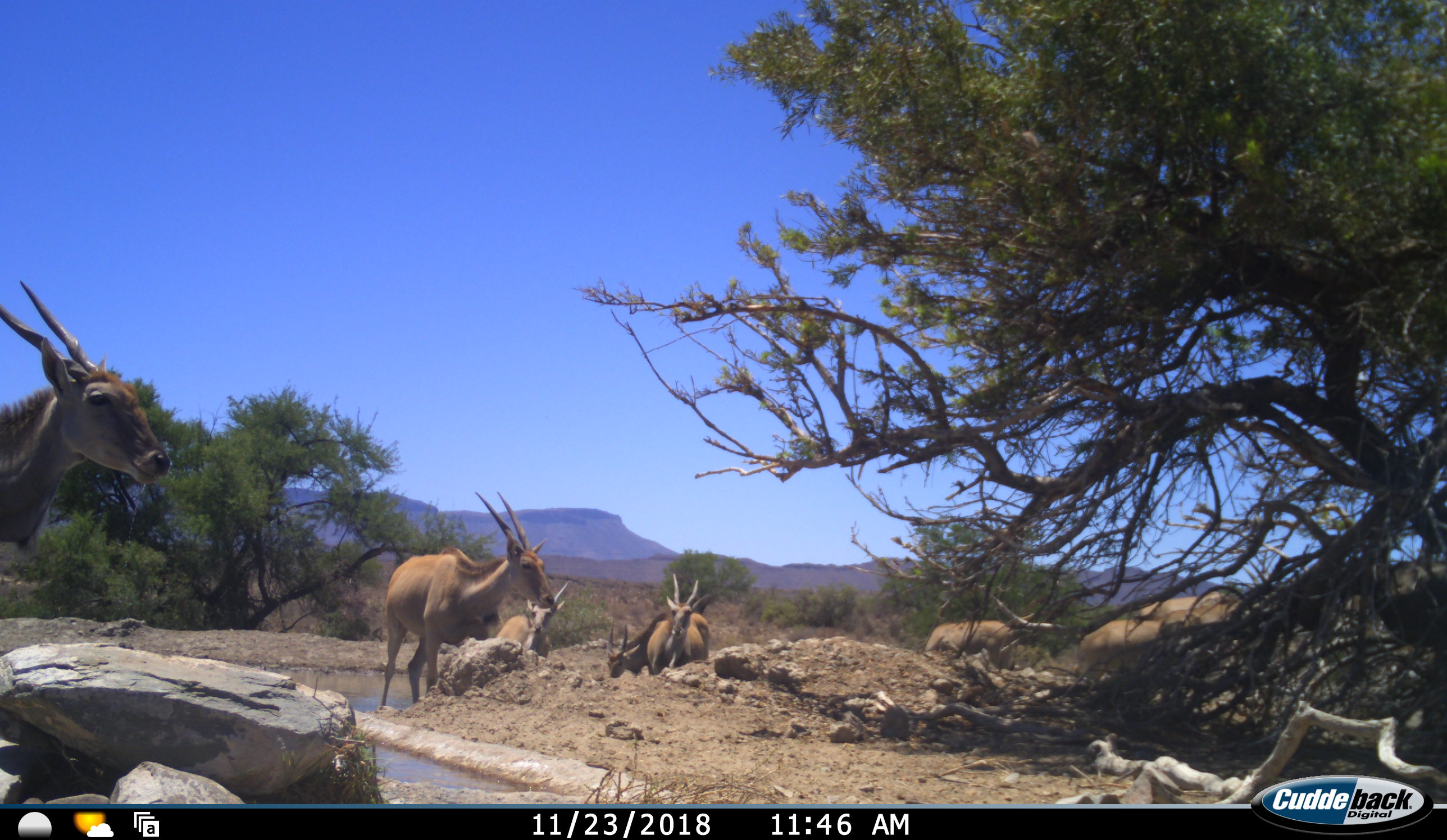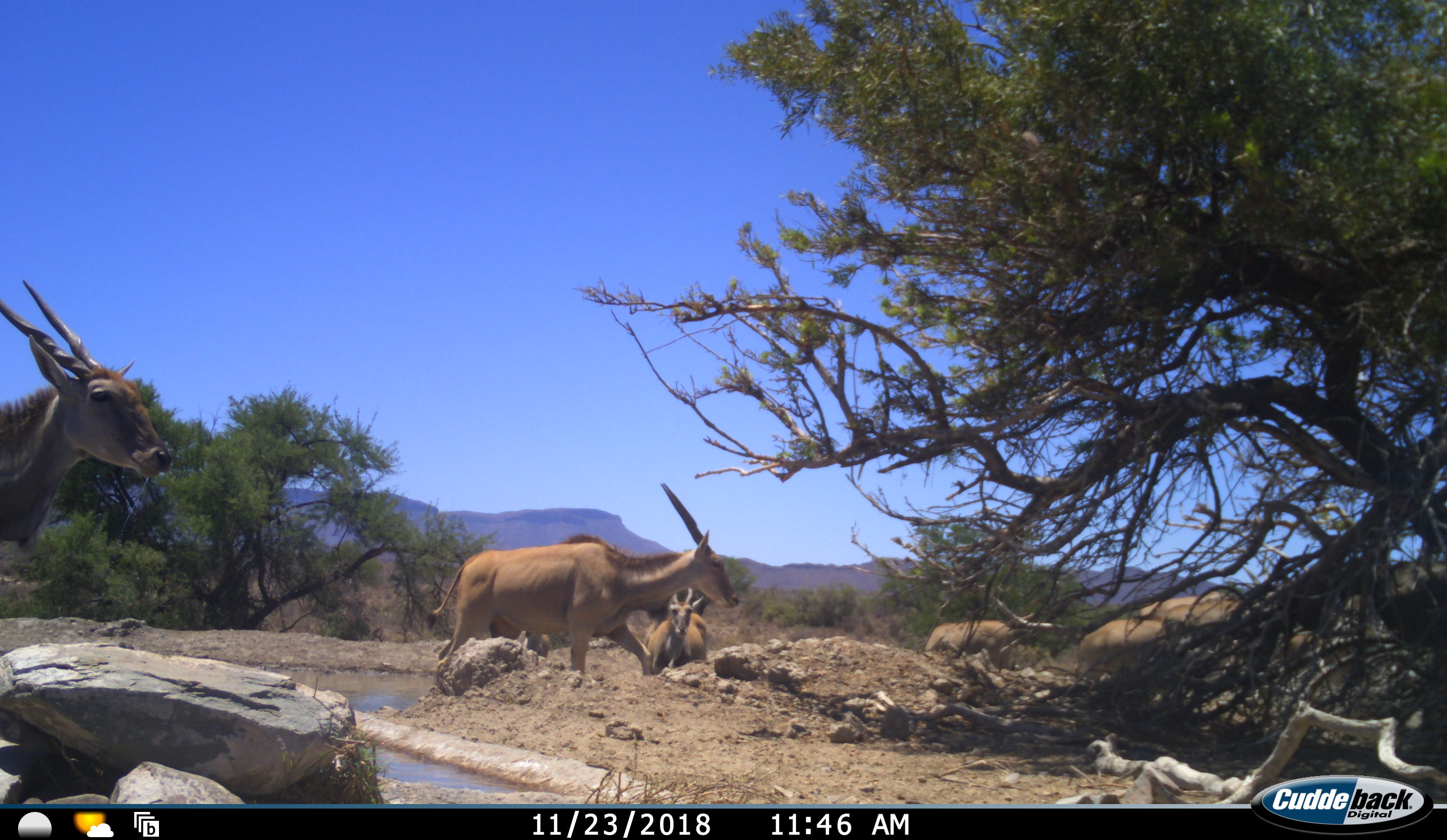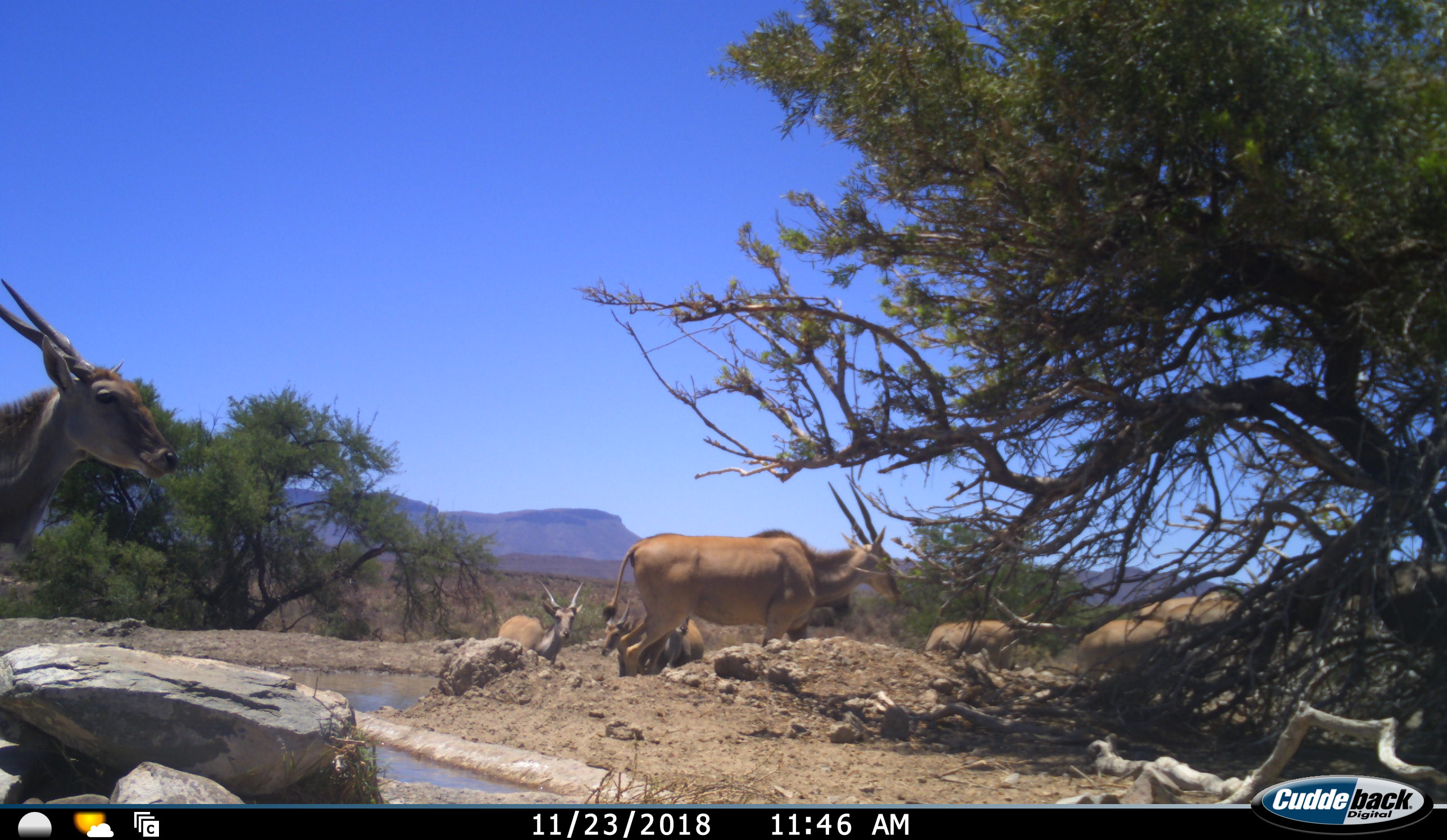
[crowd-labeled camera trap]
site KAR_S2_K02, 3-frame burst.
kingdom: Animalia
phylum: Chordata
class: Mammalia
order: Artiodactyla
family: Bovidae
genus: Tragelaphus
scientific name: Tragelaphus oryx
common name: eland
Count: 9.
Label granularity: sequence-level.